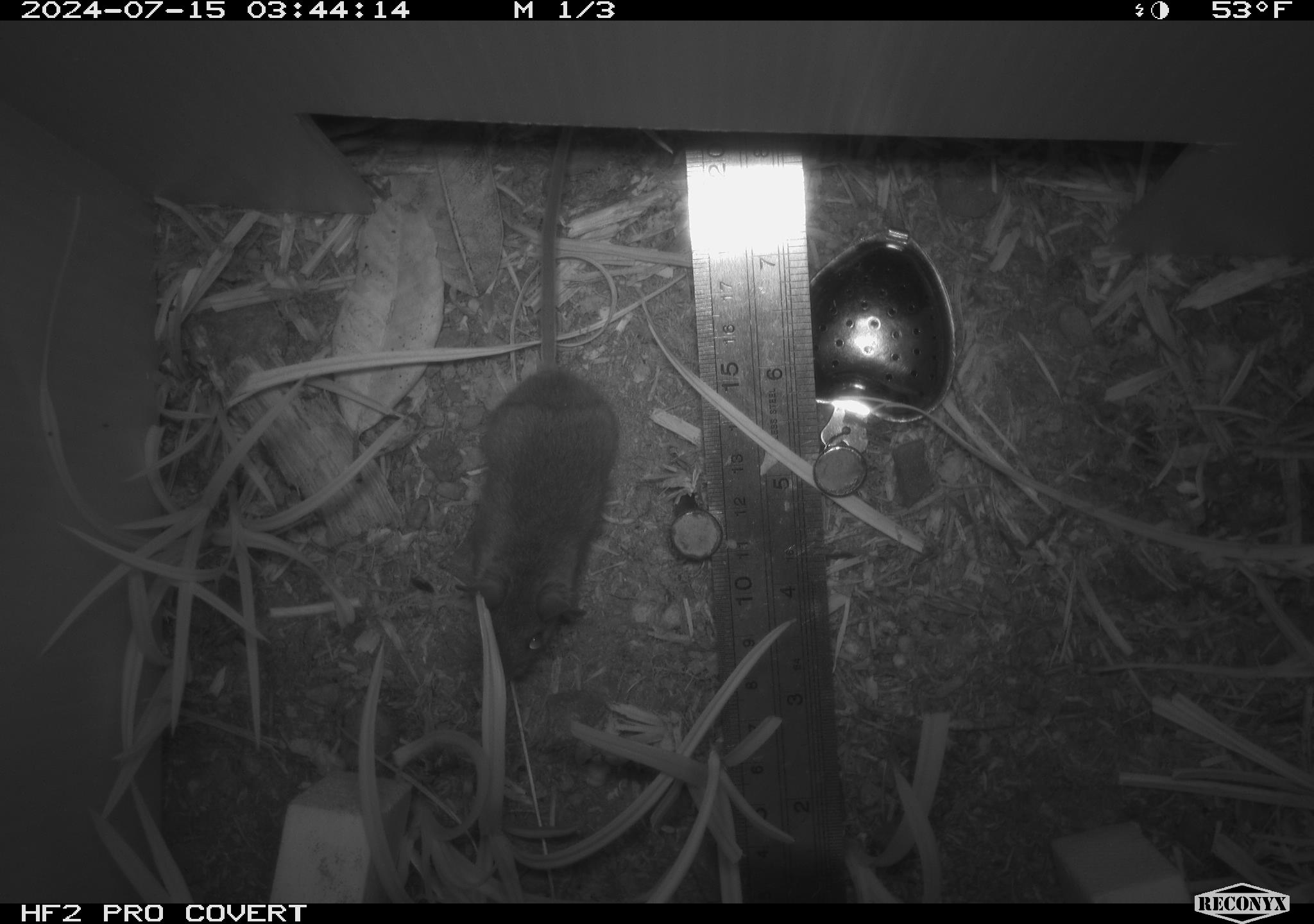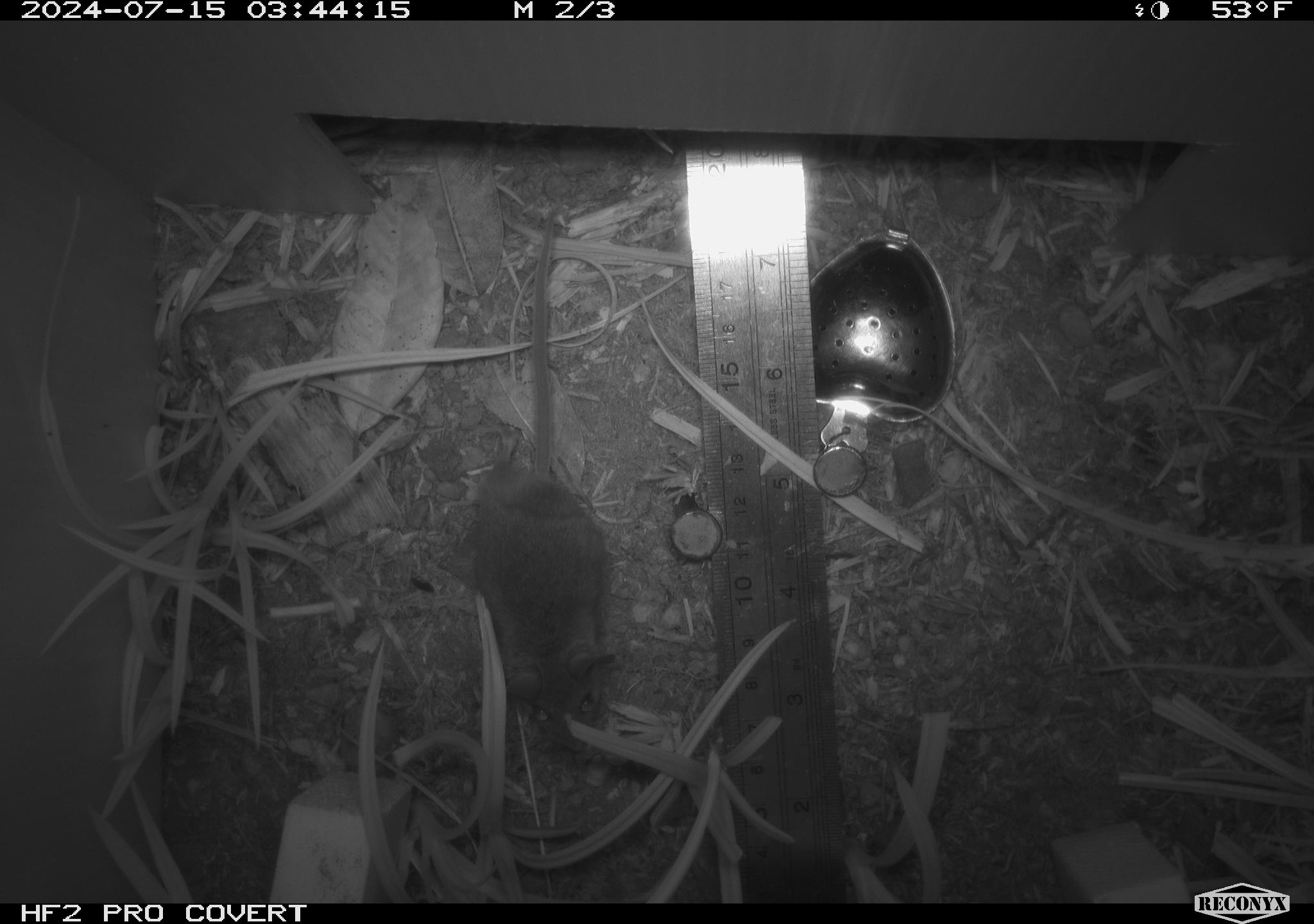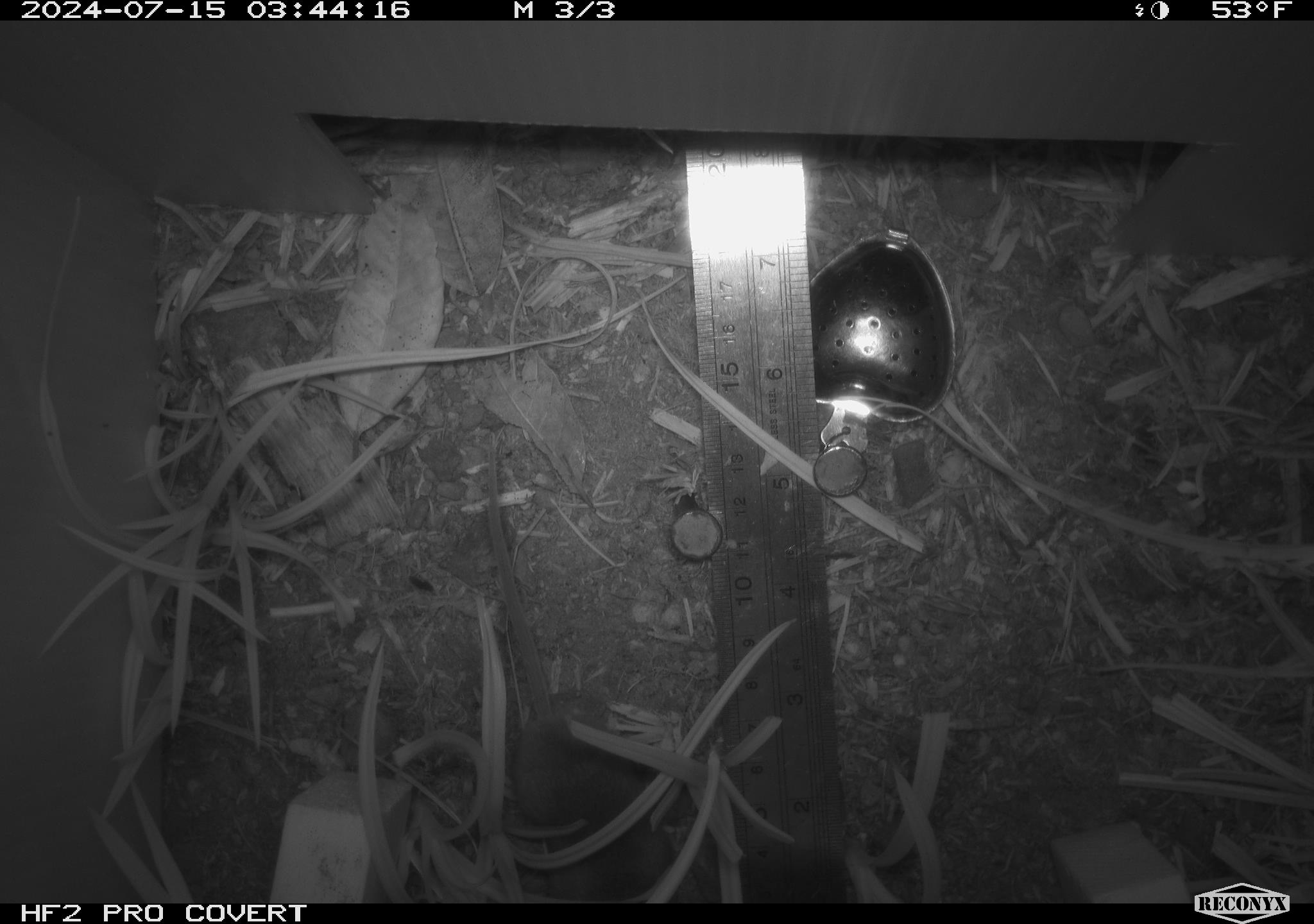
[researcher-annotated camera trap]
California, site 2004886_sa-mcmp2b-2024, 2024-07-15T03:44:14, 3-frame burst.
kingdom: Animalia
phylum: Chordata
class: Mammalia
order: Rodentia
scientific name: Rodentia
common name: mouse species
Mouse species (Rodentia).